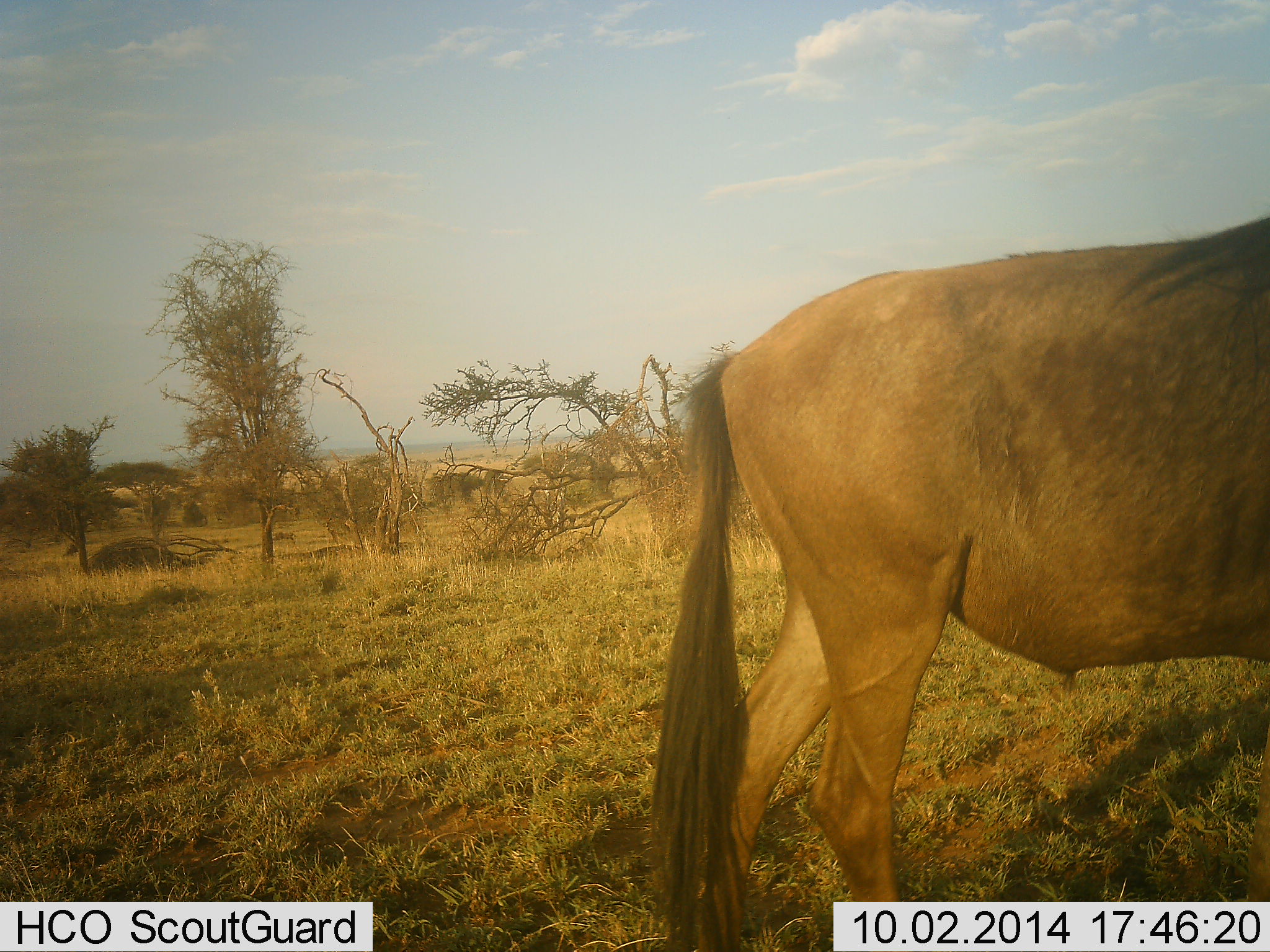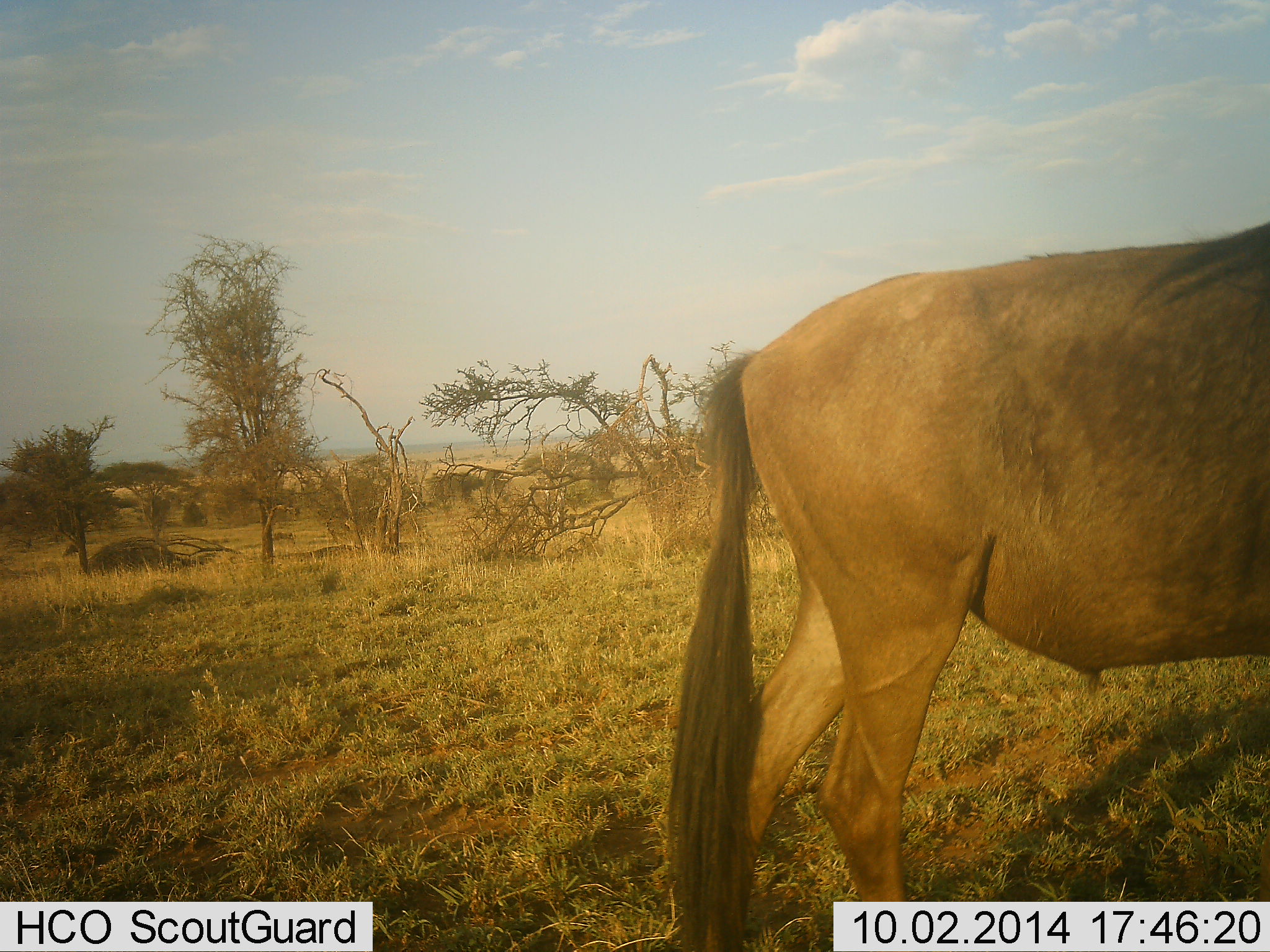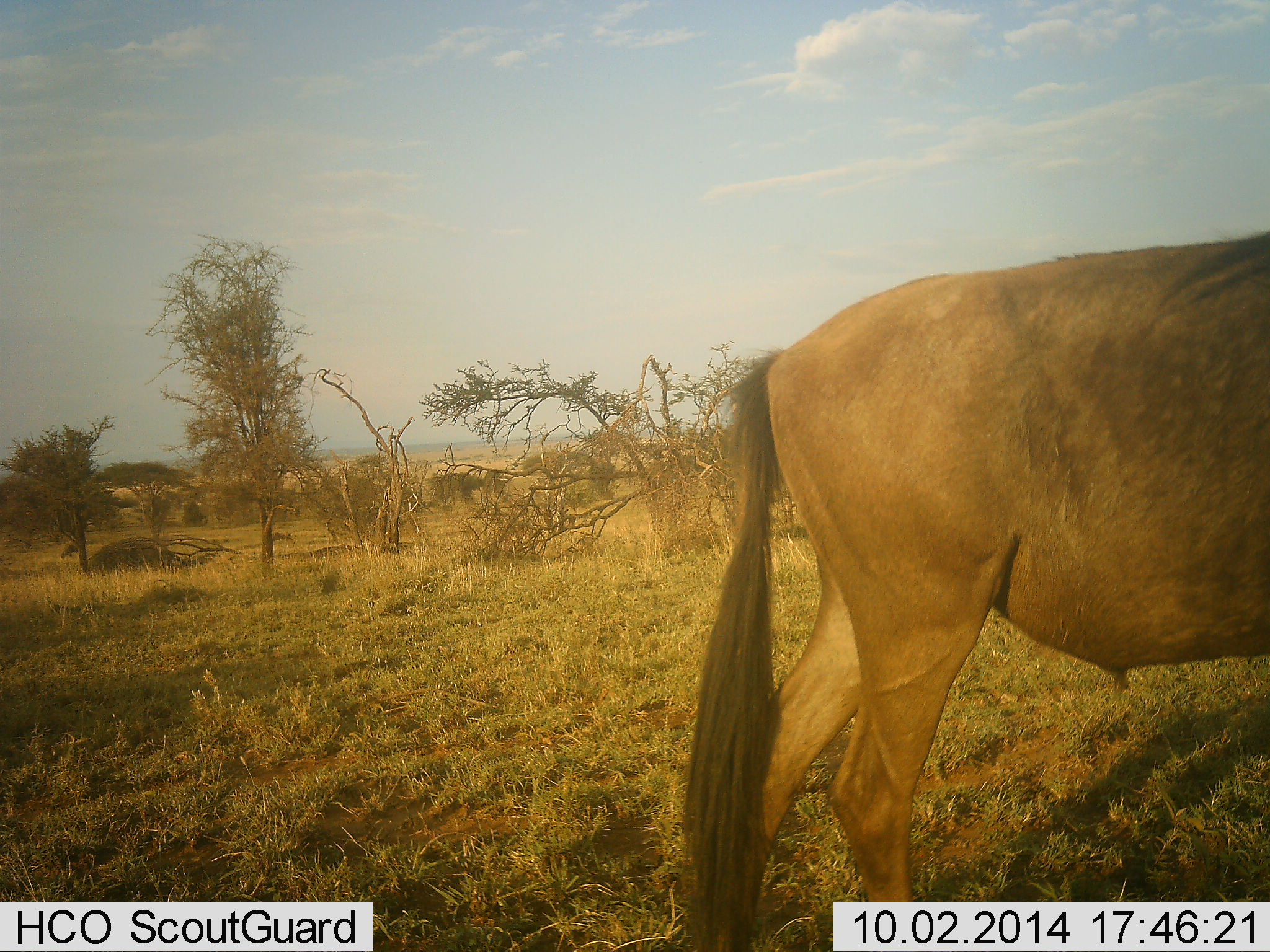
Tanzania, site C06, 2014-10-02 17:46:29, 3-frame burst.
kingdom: Animalia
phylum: Chordata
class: Mammalia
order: Artiodactyla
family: Bovidae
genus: Connochaetes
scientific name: Connochaetes taurinus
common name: blue wildebeest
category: wildebeest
Wildebeest (blue wildebeest) (Connochaetes taurinus), count 1. Behavior (volunteer vote fractions): standing 90%, resting 0%, moving 0%, interacting 0%. Young present (vote fraction): 0%. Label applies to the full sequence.